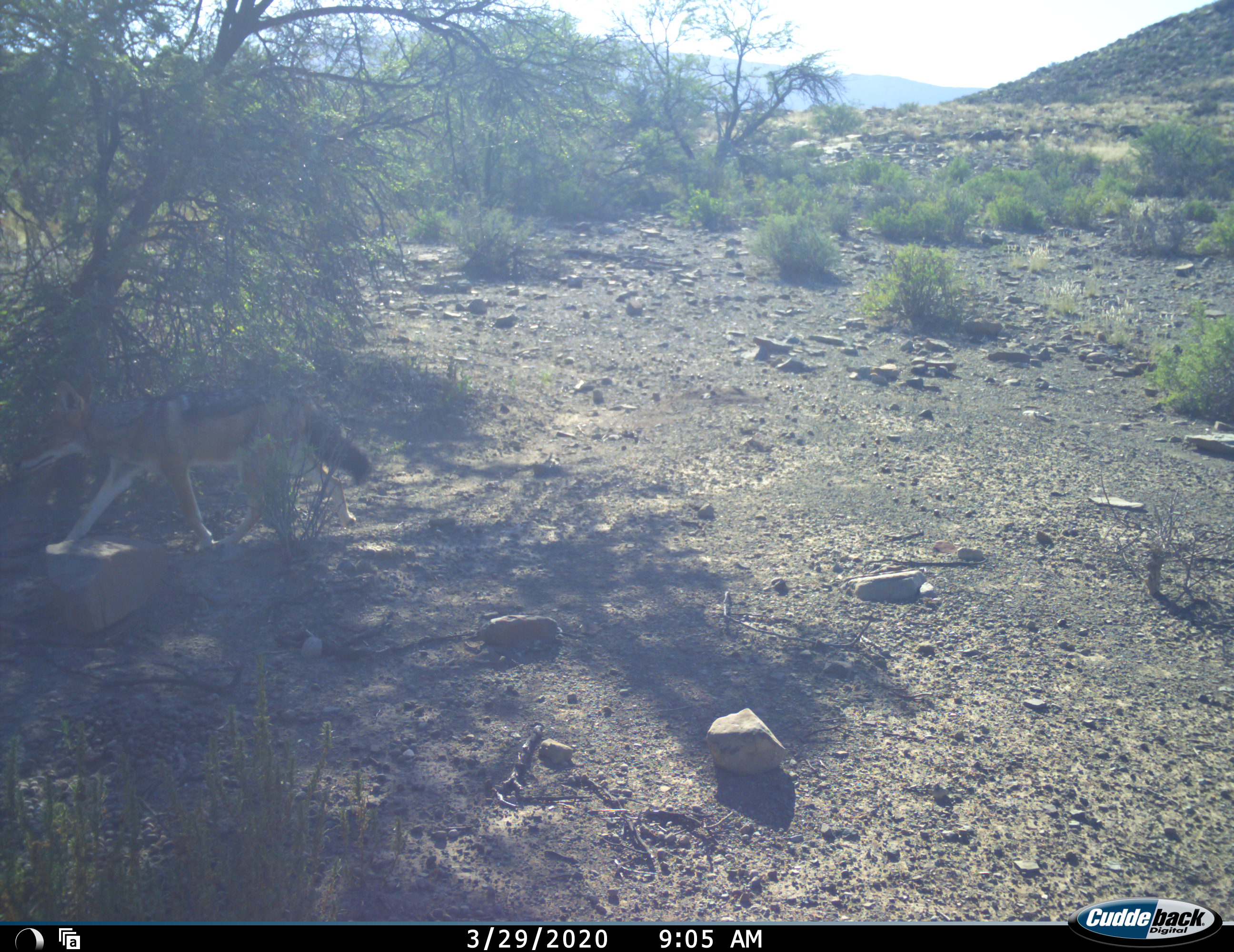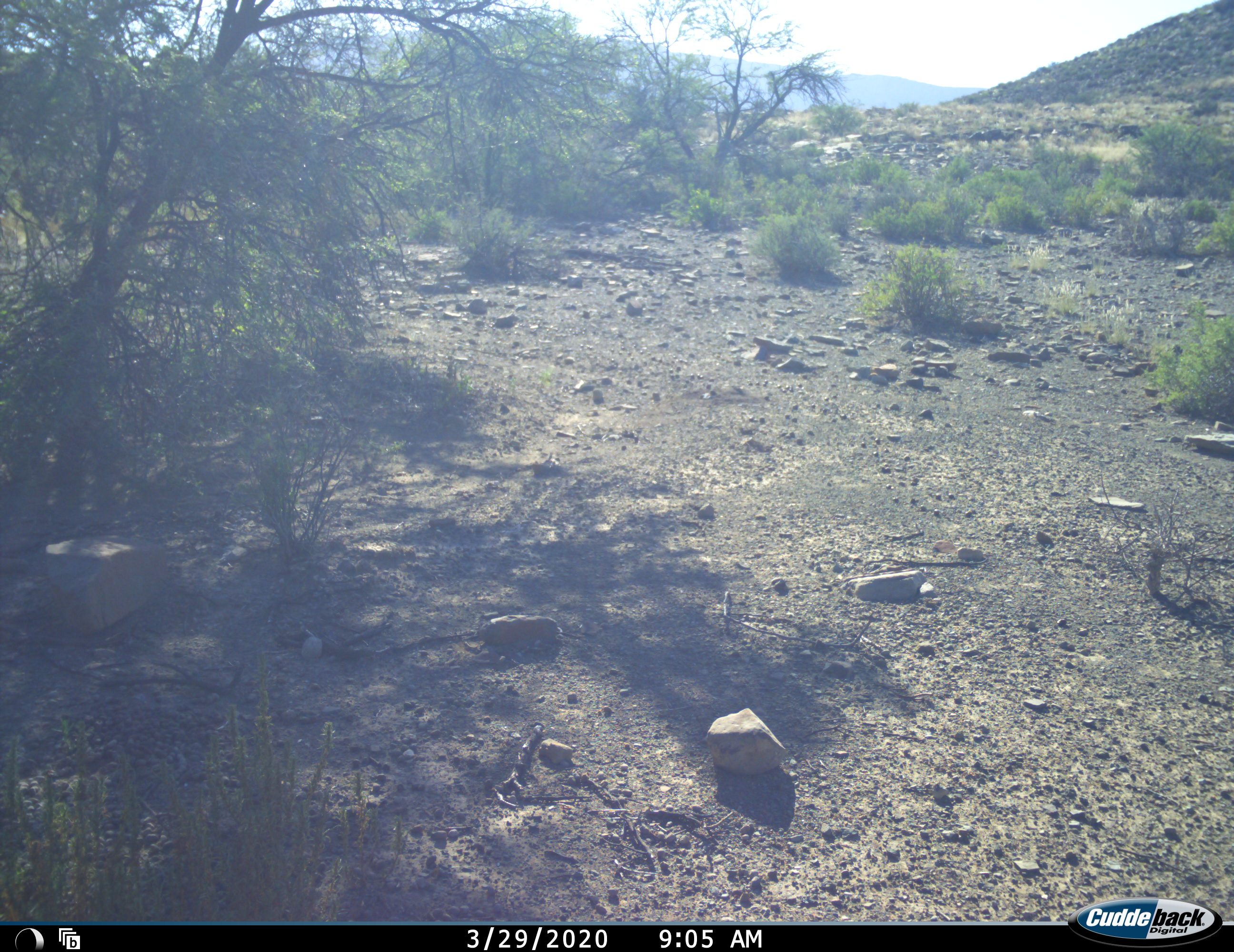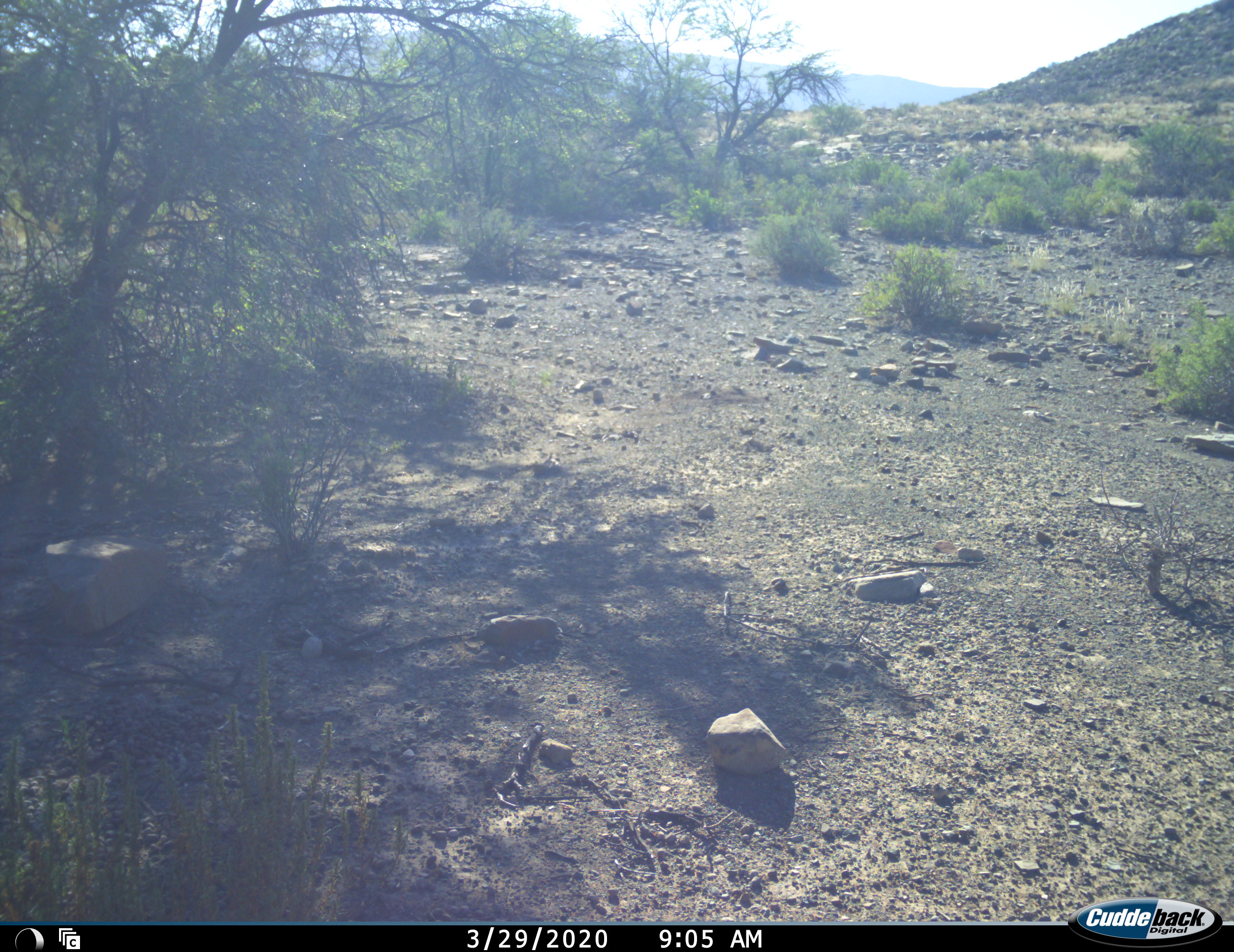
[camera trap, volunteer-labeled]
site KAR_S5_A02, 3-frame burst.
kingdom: Animalia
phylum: Chordata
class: Mammalia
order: Carnivora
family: Canidae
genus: Lupulella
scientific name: Lupulella mesomelas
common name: black-backed jackal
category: jackalblackbacked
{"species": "jackalblackbacked (black-backed jackal) (Lupulella mesomelas)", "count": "1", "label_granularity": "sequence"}